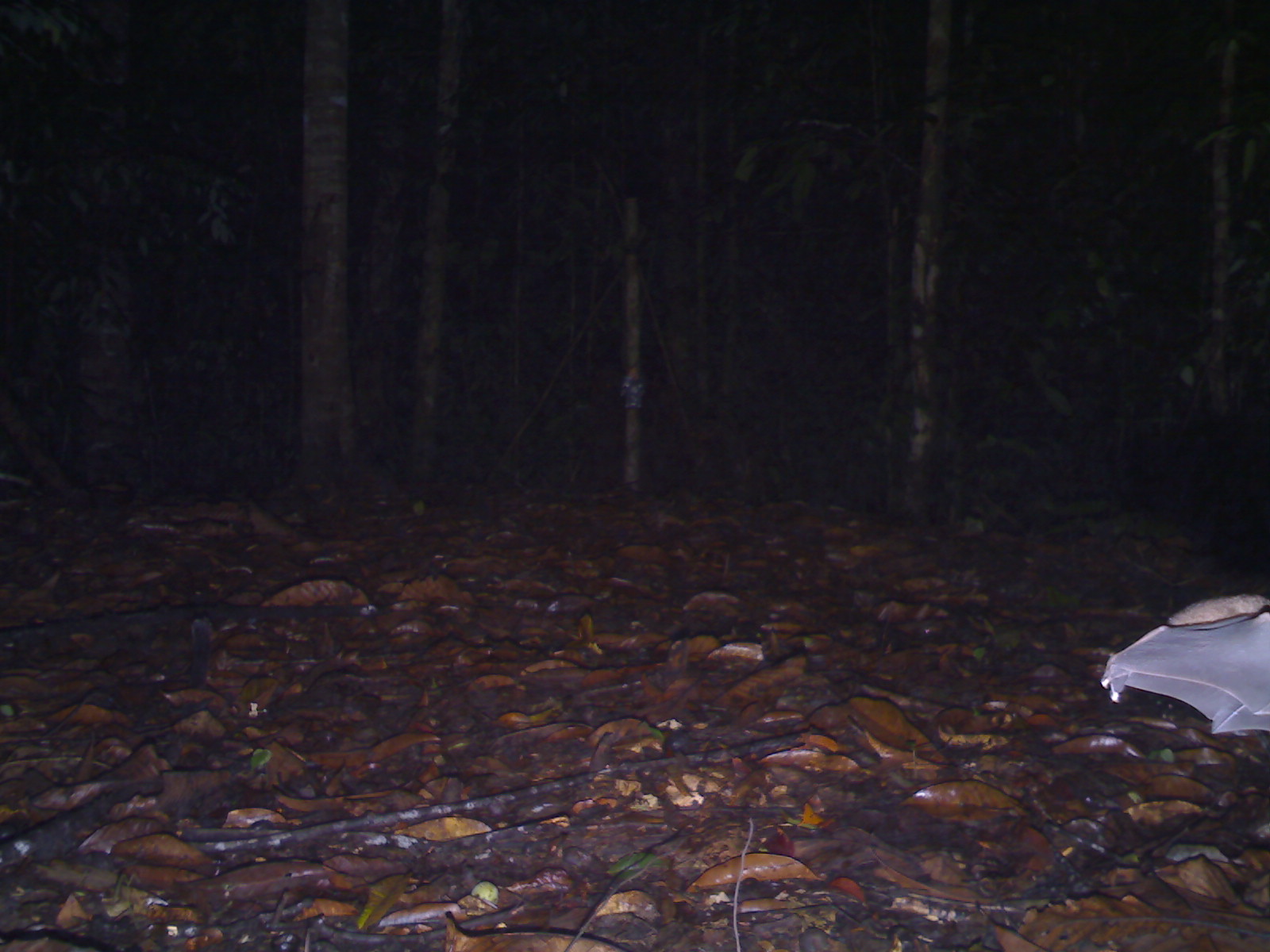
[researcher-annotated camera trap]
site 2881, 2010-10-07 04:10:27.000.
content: unidentified animal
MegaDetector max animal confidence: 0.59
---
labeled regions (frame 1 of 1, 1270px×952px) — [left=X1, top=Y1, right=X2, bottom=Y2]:
unknown: [left=1099, top=588, right=1270, bottom=733]